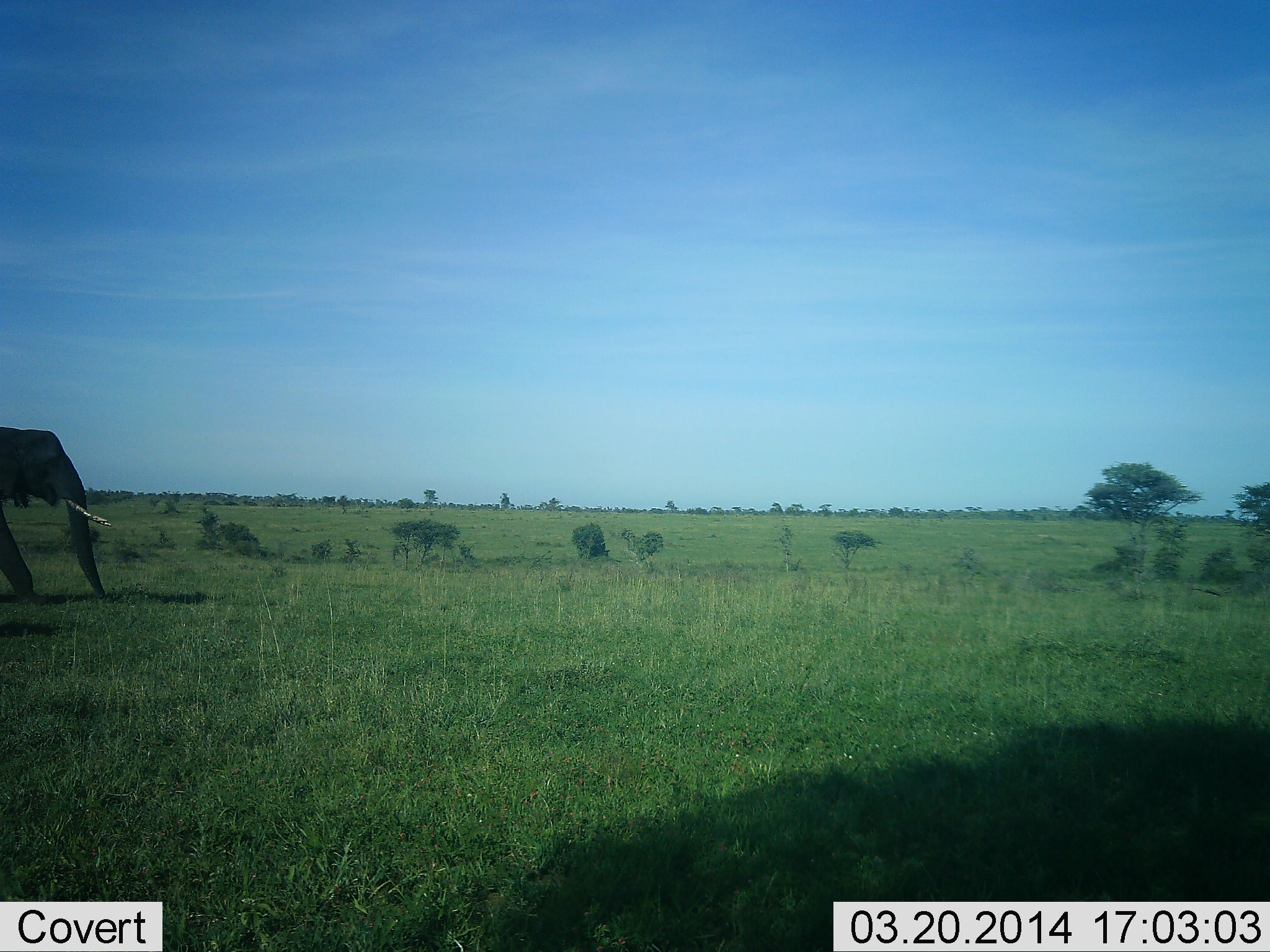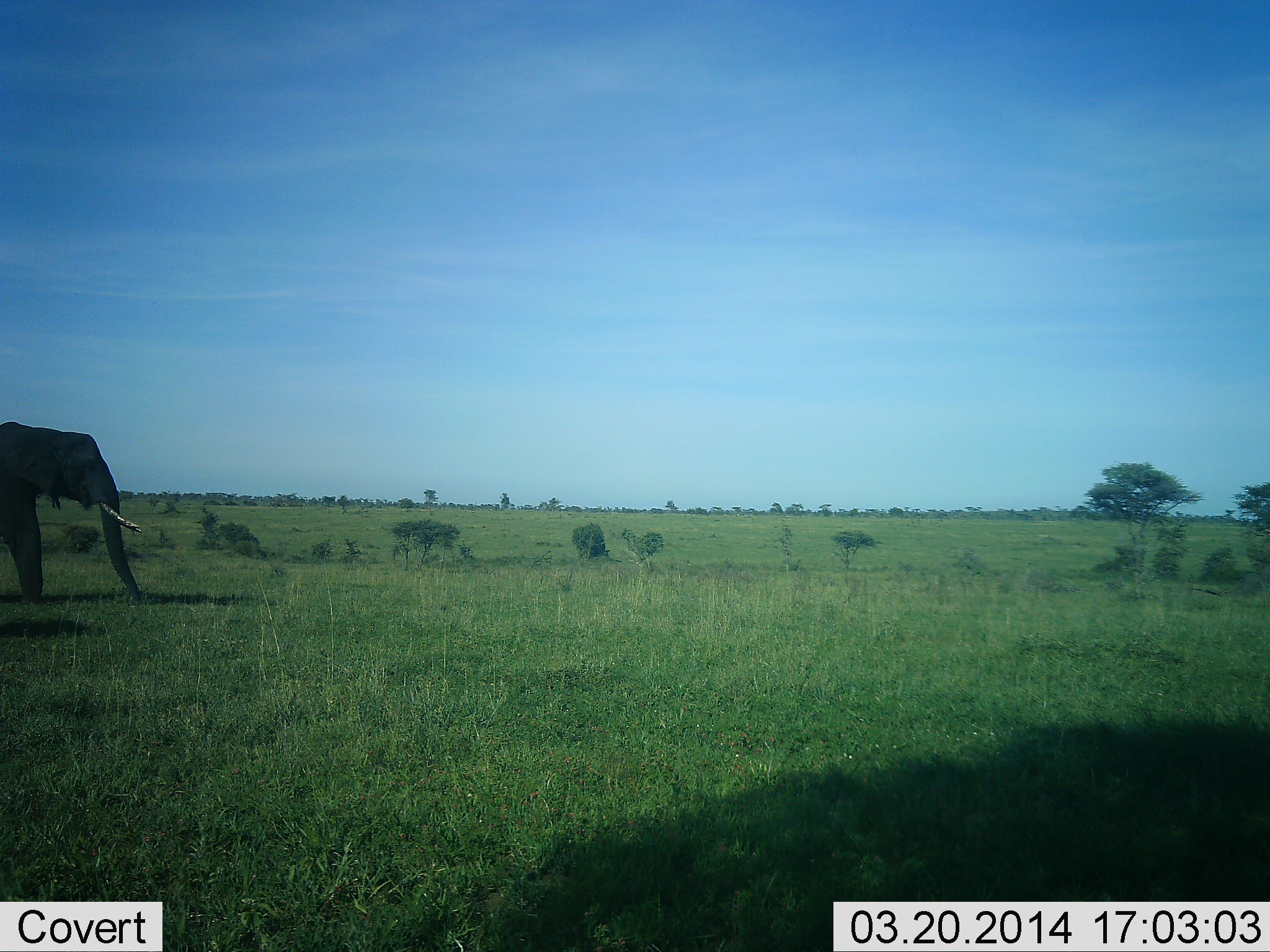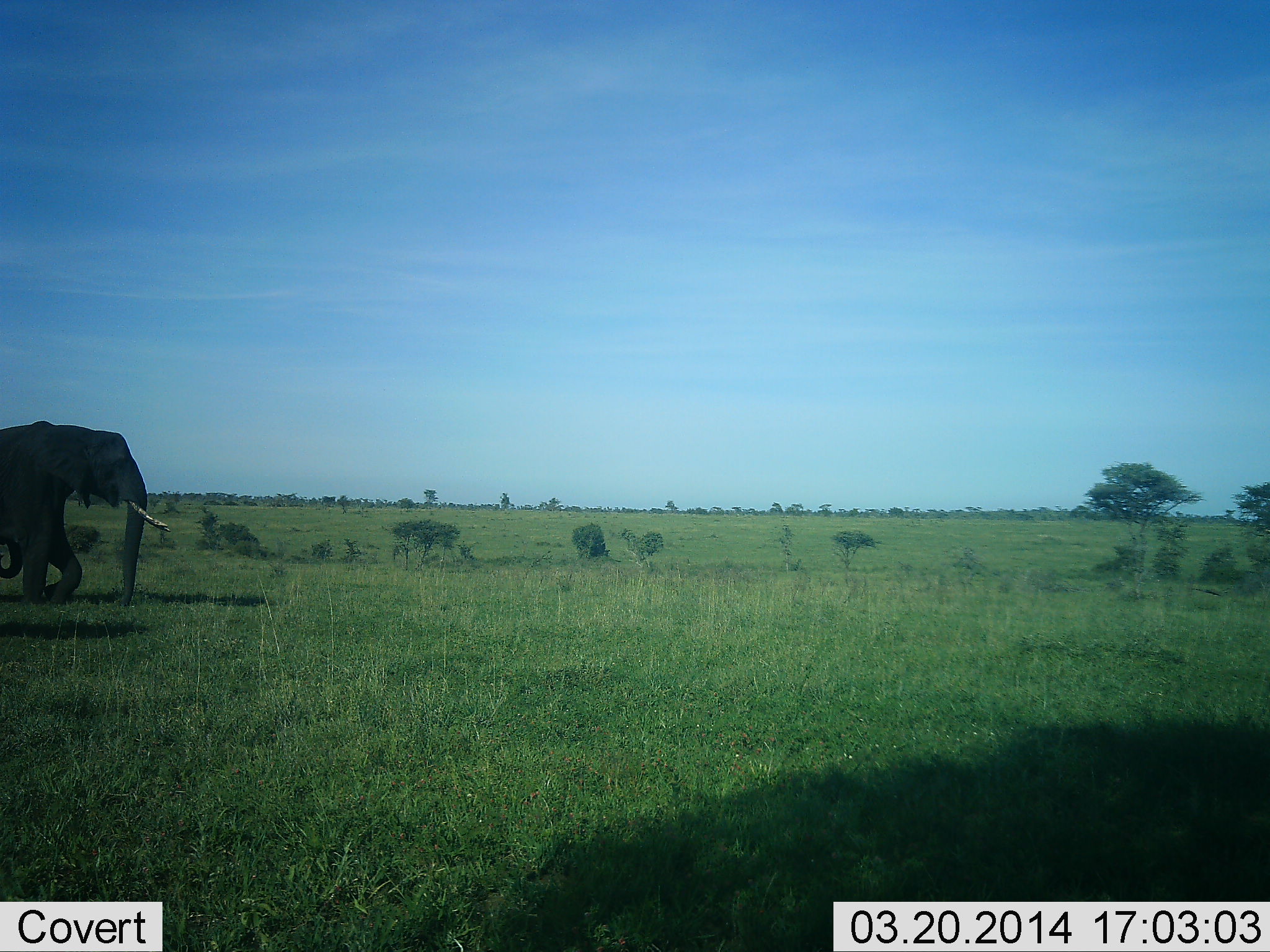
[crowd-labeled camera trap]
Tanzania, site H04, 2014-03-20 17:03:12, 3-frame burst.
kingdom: Animalia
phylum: Chordata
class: Mammalia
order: Proboscidea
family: Elephantidae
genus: Loxodonta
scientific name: Loxodonta africana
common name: african bush elephant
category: elephant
Elephant (african bush elephant) (Loxodonta africana), count 1. Behavior (volunteer vote fractions): standing 0%, resting 0%, moving 100%, interacting 0%. Young present (vote fraction): 0%. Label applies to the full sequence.